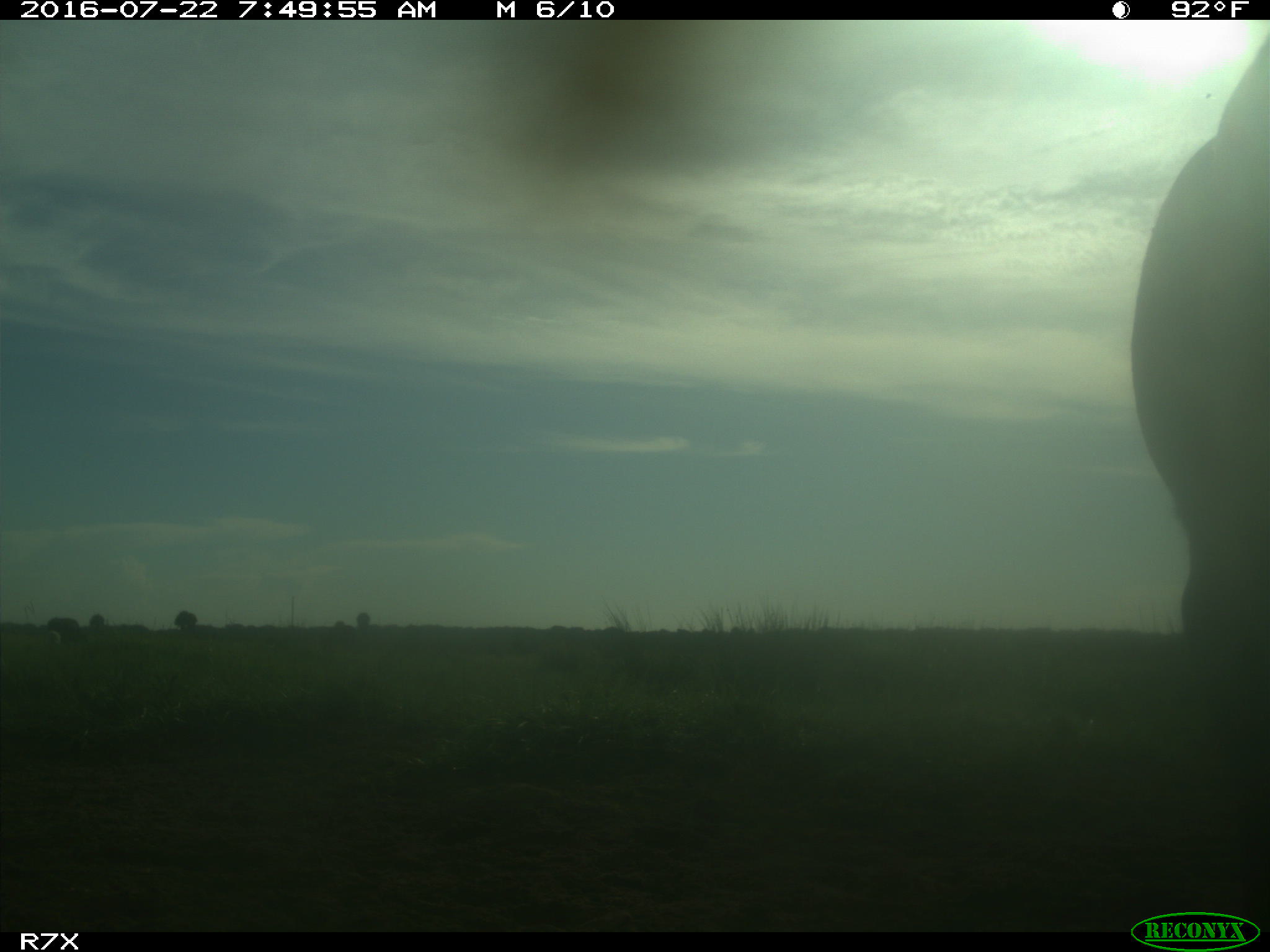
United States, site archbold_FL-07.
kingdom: Animalia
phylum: Chordata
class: Mammalia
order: Artiodactyla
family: Bovidae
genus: Bos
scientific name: Bos taurus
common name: domestic cow